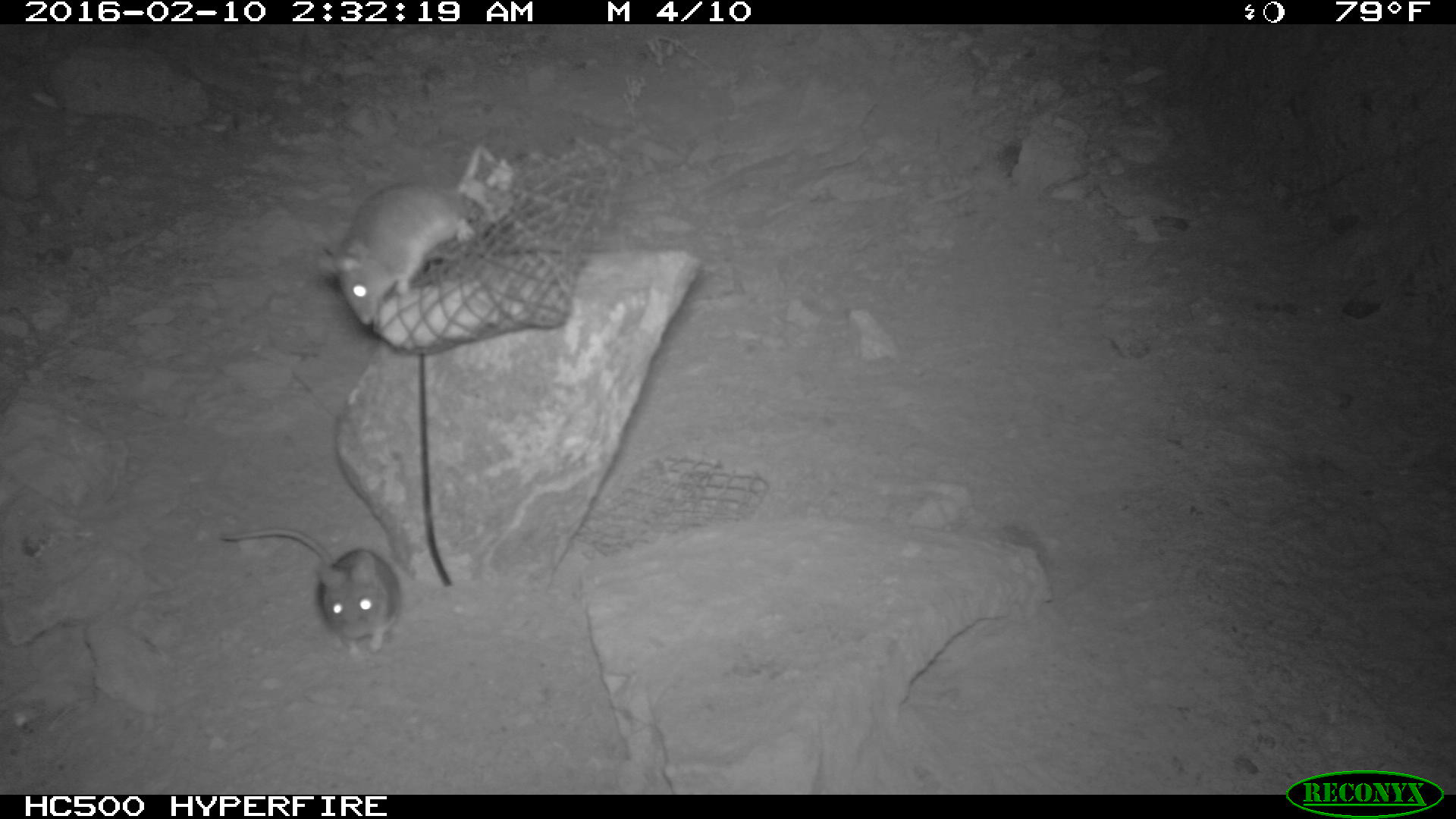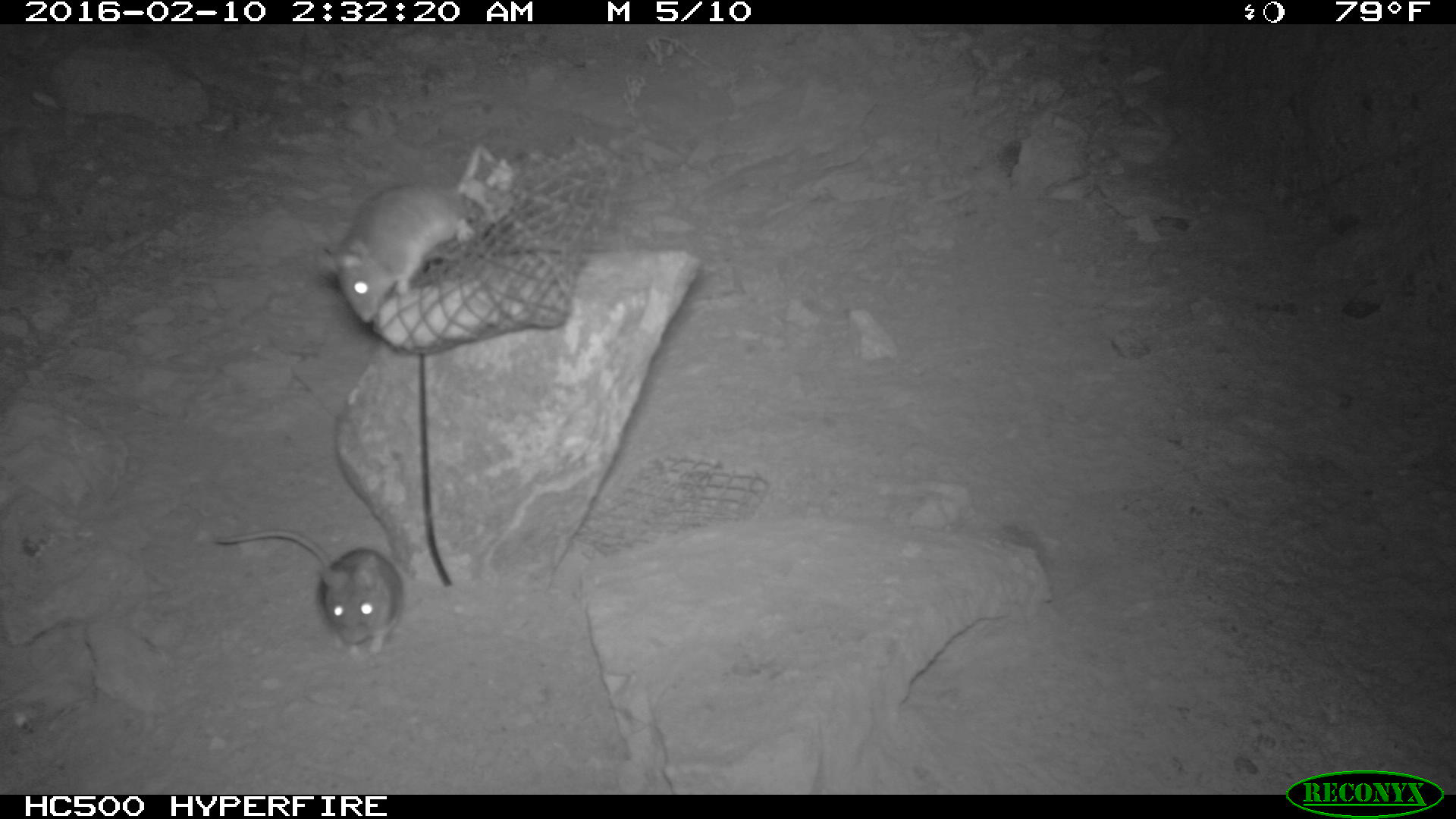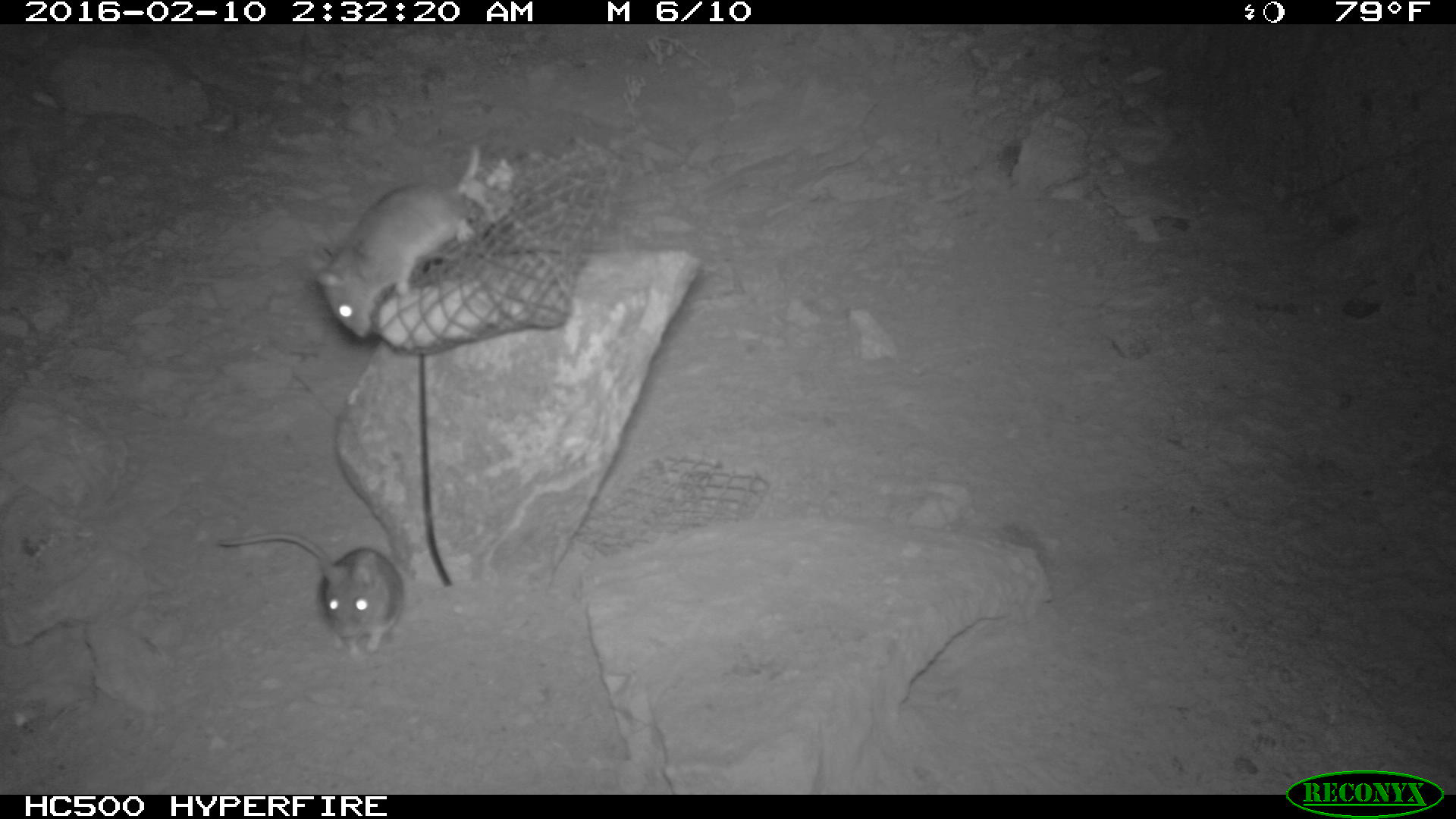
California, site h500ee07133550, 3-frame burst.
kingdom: Animalia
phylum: Chordata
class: Mammalia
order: Rodentia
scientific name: Rodentia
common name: rodent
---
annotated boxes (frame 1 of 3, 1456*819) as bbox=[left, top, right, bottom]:
rodent: bbox=[314, 177, 477, 325]; bbox=[215, 529, 402, 657]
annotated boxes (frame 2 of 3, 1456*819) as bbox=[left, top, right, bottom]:
rodent: bbox=[318, 143, 497, 322]; bbox=[213, 529, 403, 657]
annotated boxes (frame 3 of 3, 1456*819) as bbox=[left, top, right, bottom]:
rodent: bbox=[306, 144, 499, 338]; bbox=[215, 519, 402, 661]